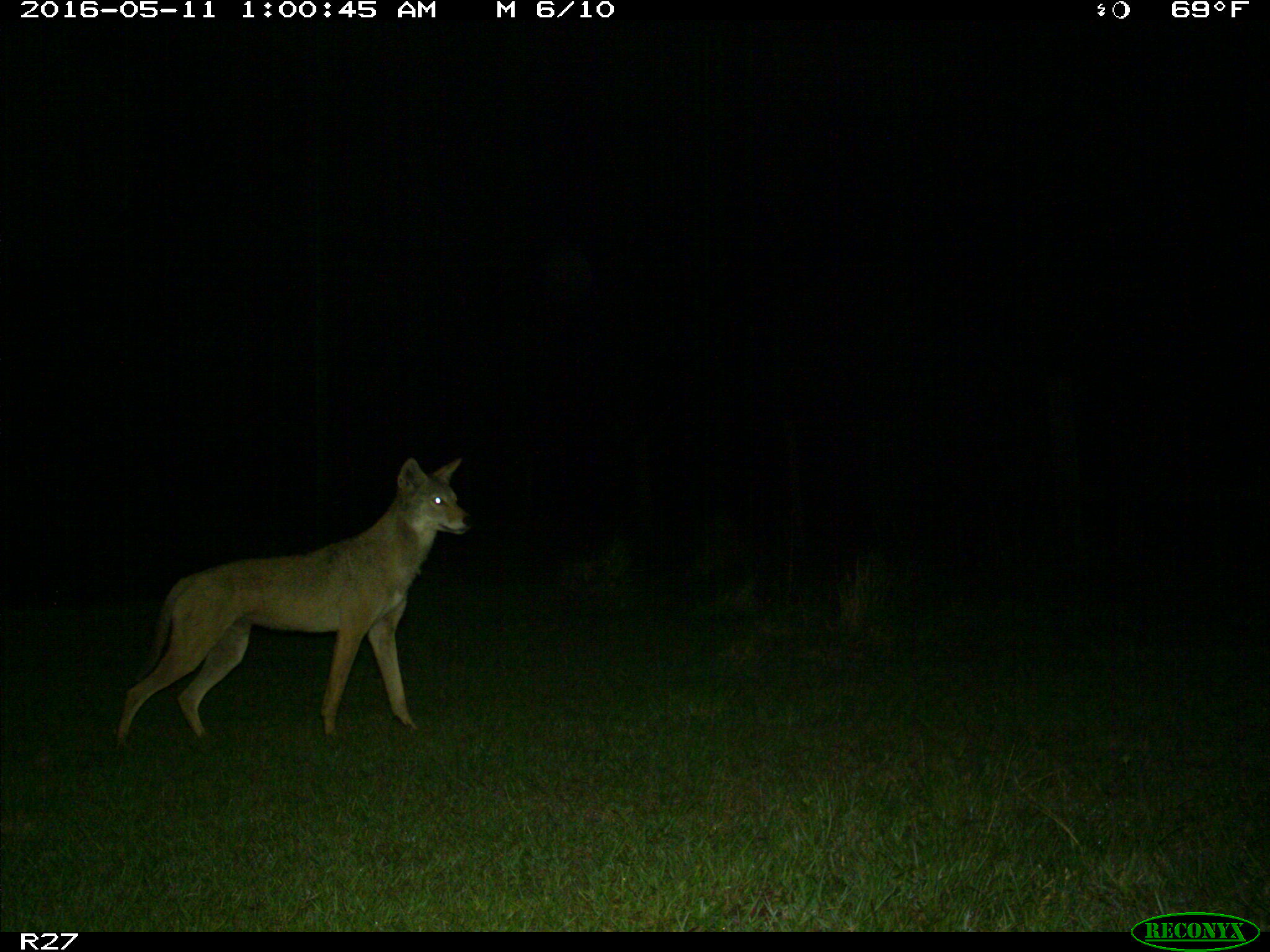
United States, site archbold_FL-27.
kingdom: Animalia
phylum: Chordata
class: Mammalia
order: Carnivora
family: Canidae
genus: Canis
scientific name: Canis latrans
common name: coyote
Canis latrans (coyote).